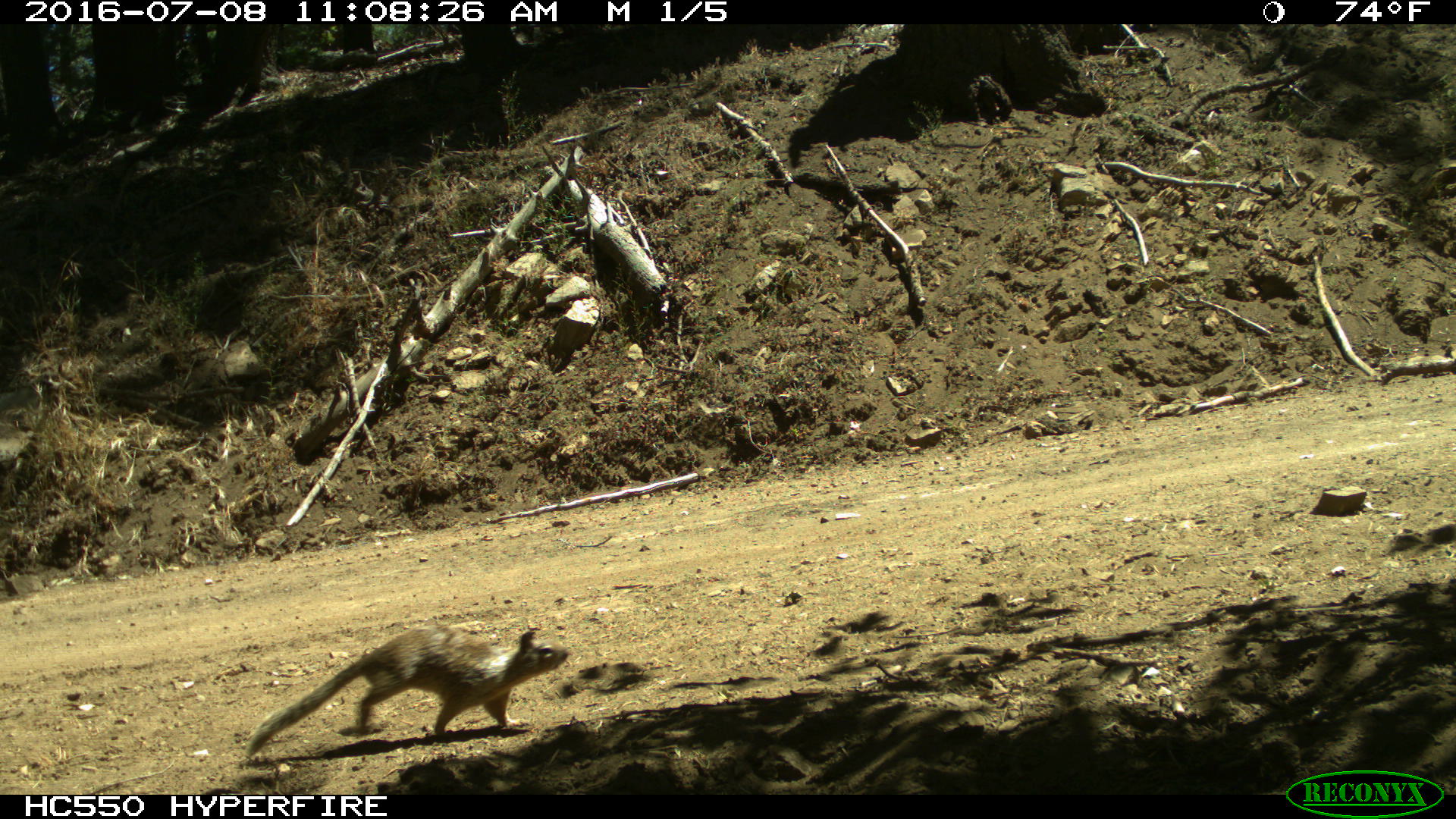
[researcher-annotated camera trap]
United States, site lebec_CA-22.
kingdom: Animalia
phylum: Chordata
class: Mammalia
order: Rodentia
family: Sciuridae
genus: Otospermophilus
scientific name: Otospermophilus beecheyi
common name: california ground squirrel